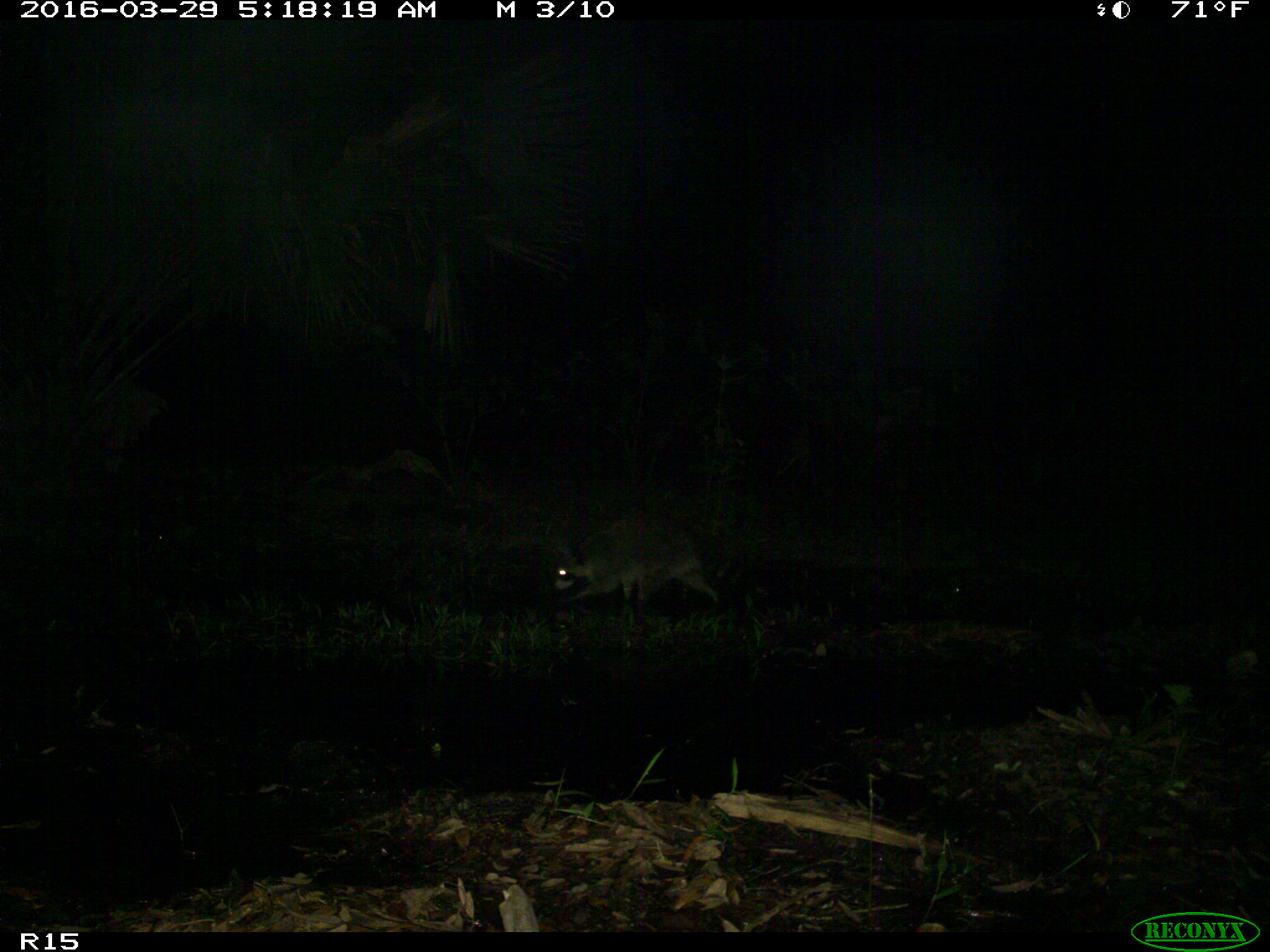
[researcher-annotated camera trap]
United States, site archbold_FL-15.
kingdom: Animalia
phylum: Chordata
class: Mammalia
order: Carnivora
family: Procyonidae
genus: Procyon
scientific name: Procyon lotor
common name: common raccoon